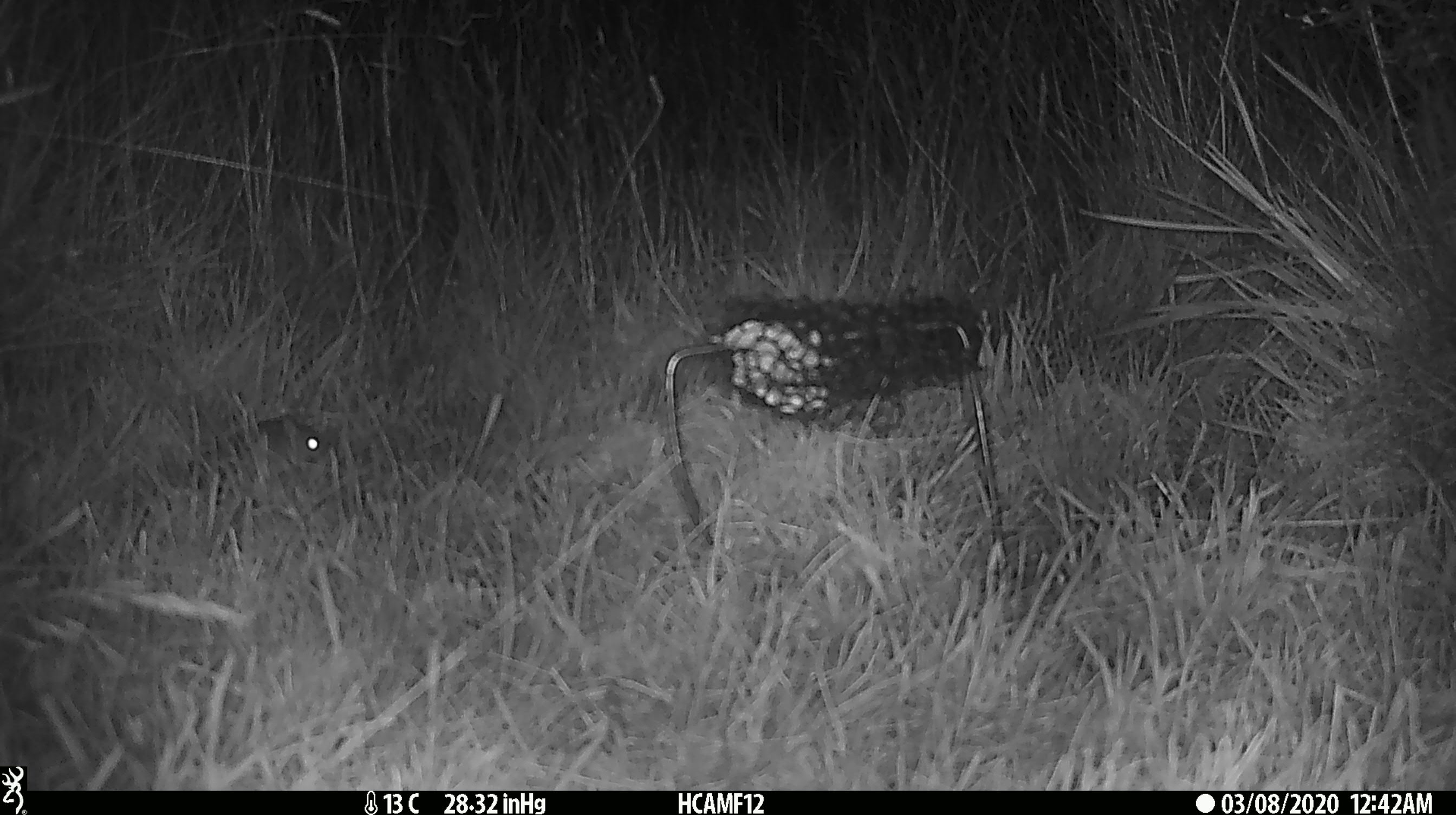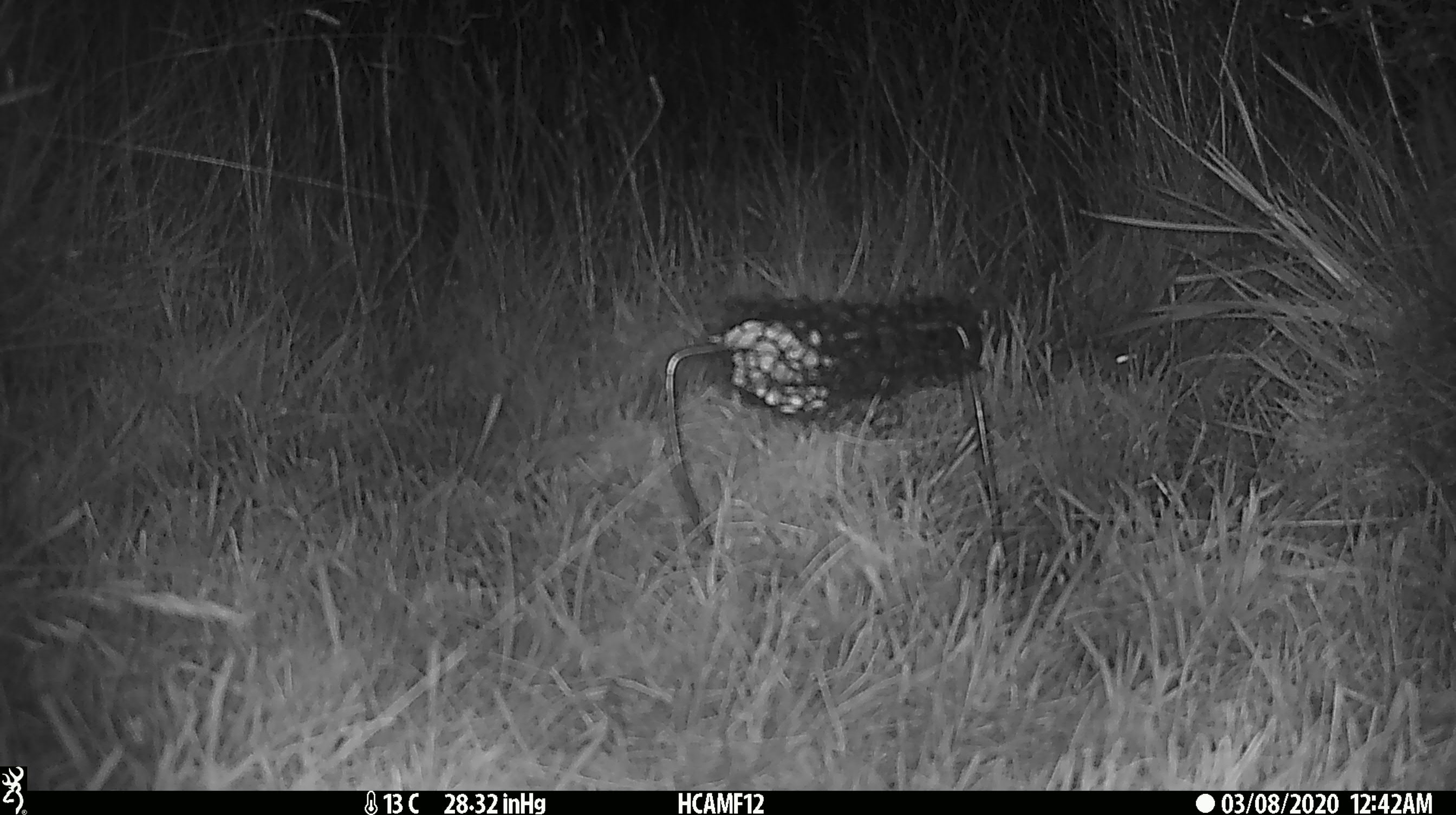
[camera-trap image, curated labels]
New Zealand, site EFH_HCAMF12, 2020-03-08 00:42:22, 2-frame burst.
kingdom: Animalia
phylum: Chordata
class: Mammalia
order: Rodentia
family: Muridae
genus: Mus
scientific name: Mus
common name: mouse